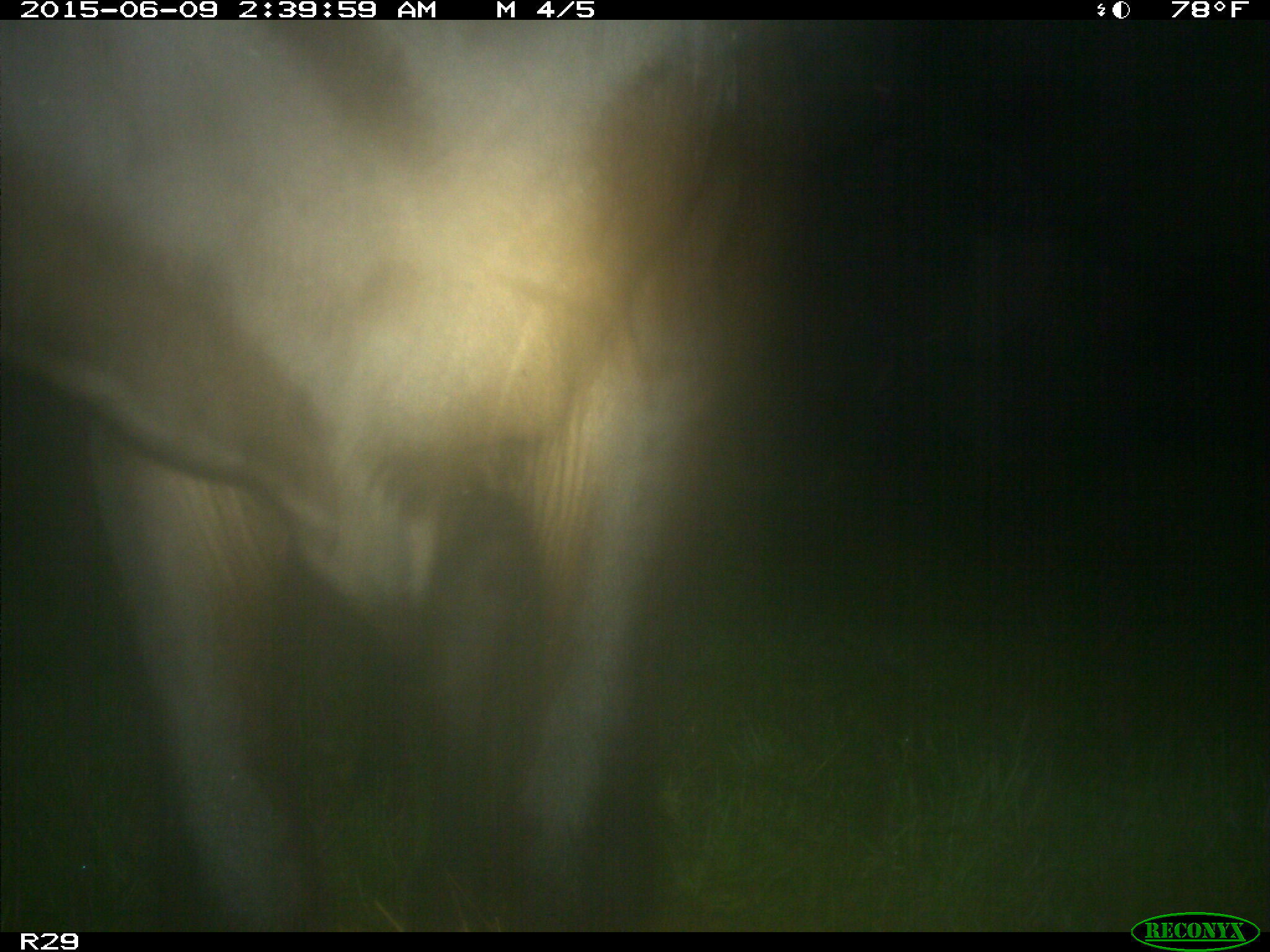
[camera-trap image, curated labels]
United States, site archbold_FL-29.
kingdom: Animalia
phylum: Chordata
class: Mammalia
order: Artiodactyla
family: Bovidae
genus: Bos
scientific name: Bos taurus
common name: domestic cow